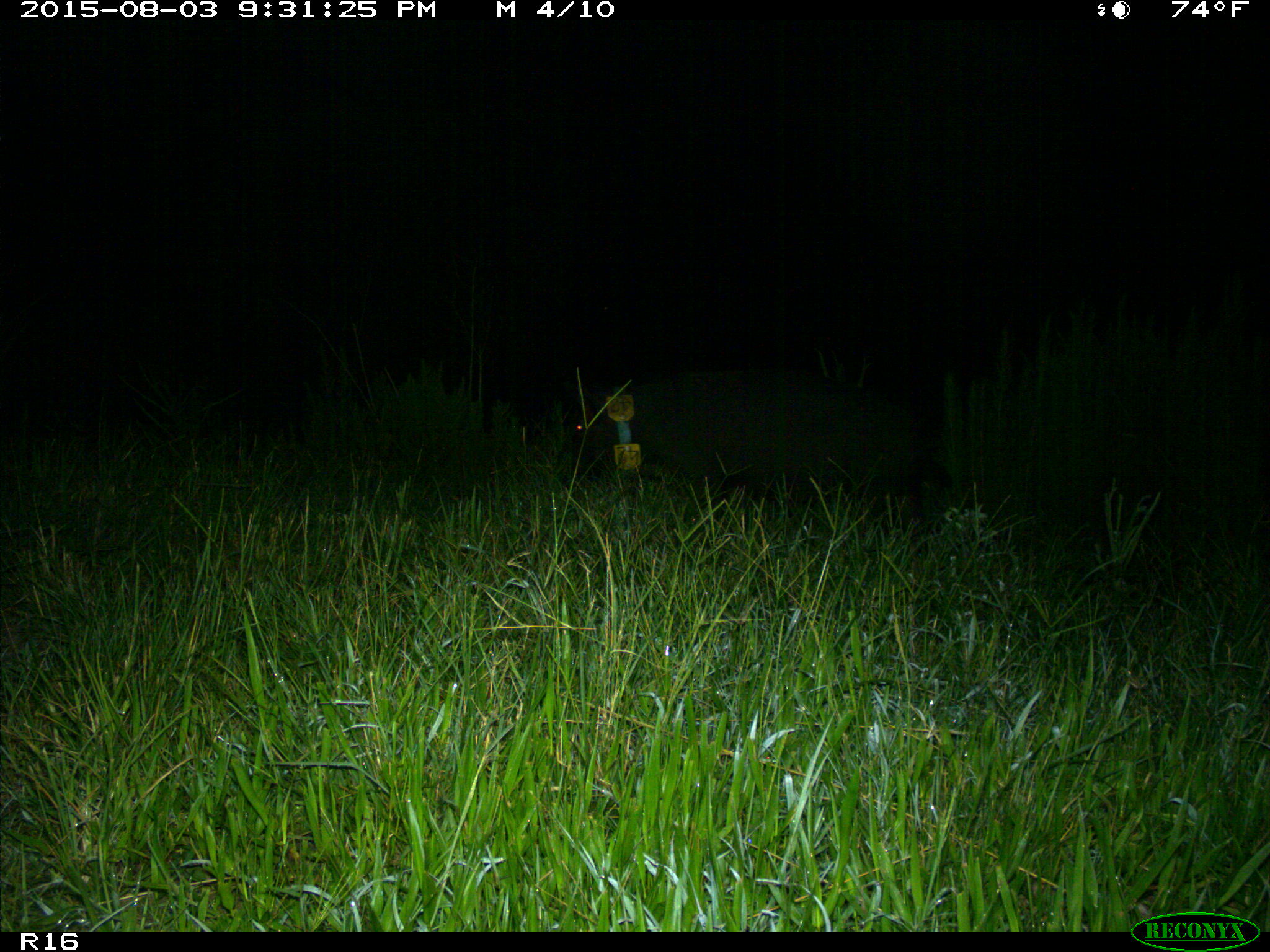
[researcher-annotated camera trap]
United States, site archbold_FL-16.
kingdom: Animalia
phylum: Chordata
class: Mammalia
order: Artiodactyla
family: Suidae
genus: Sus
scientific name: Sus scrofa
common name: wild boar